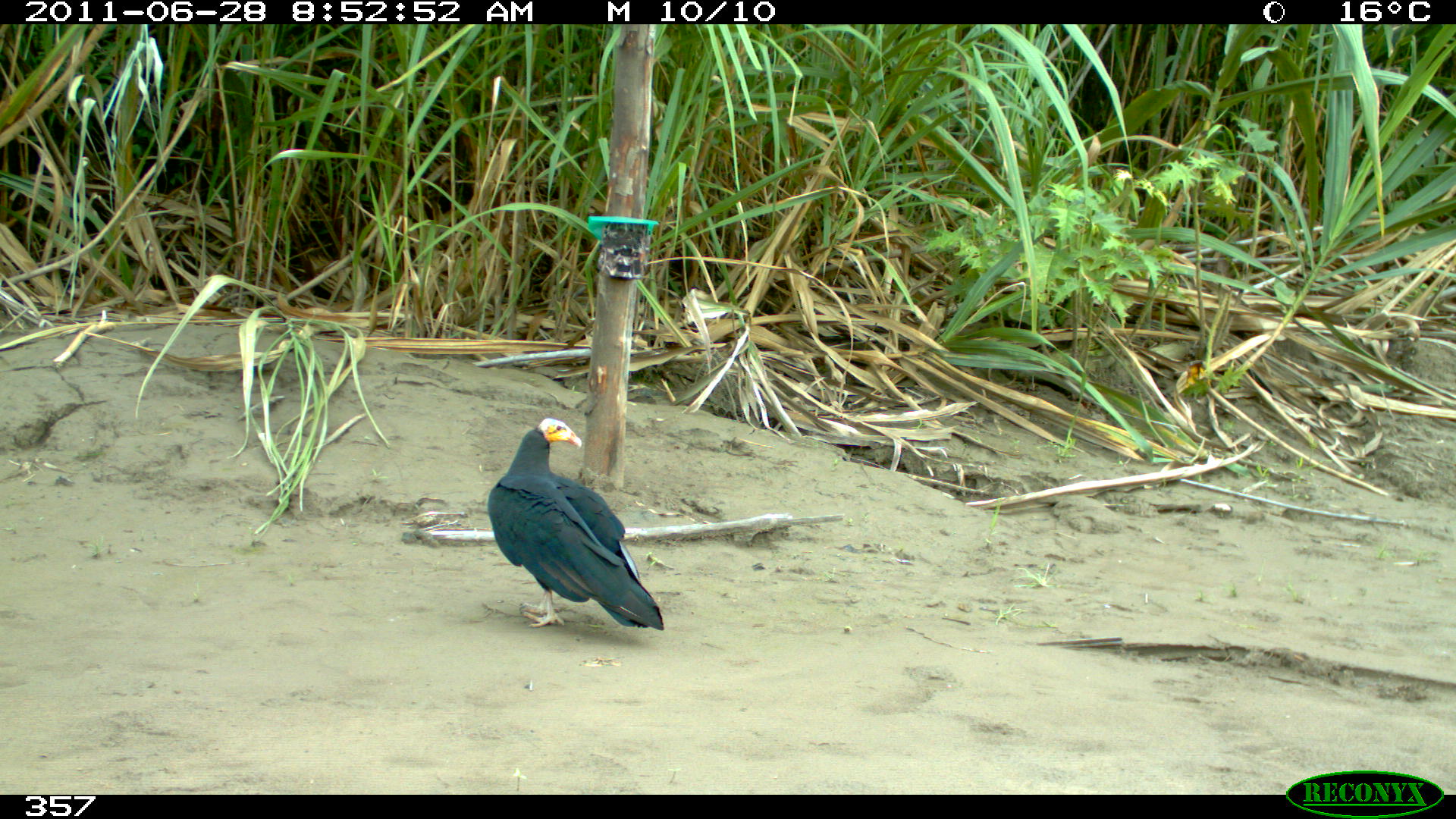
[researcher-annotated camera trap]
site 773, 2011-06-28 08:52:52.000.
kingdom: Animalia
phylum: Chordata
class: Aves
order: Psittaciformes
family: Psittacidae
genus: Amazona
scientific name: Amazona oratrix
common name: yellow-headed parrot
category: sucha cabeza amarilla